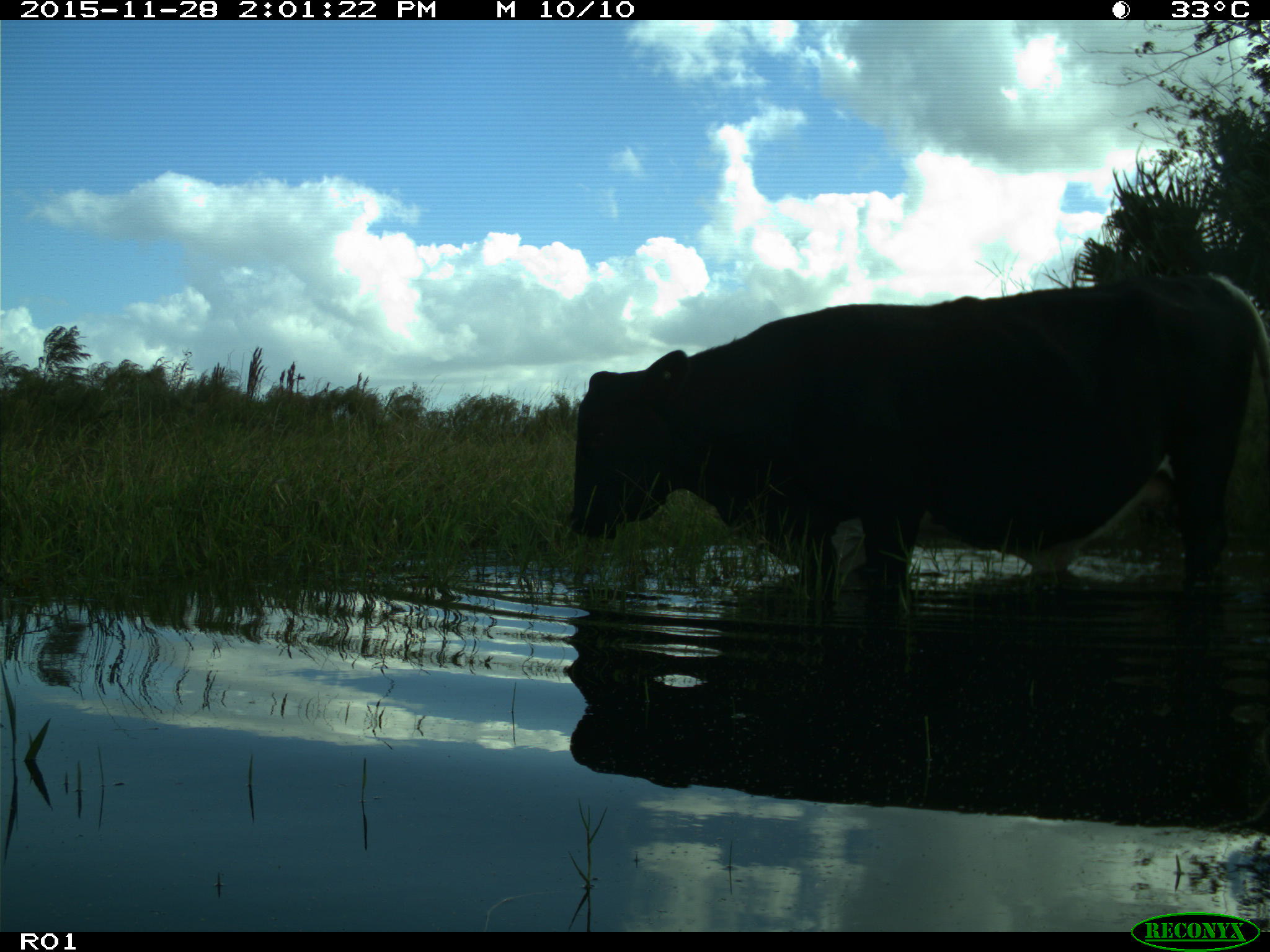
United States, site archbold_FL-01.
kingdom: Animalia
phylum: Chordata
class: Mammalia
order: Artiodactyla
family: Bovidae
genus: Bos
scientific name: Bos taurus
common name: domestic cow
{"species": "Bos taurus (domestic cow)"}